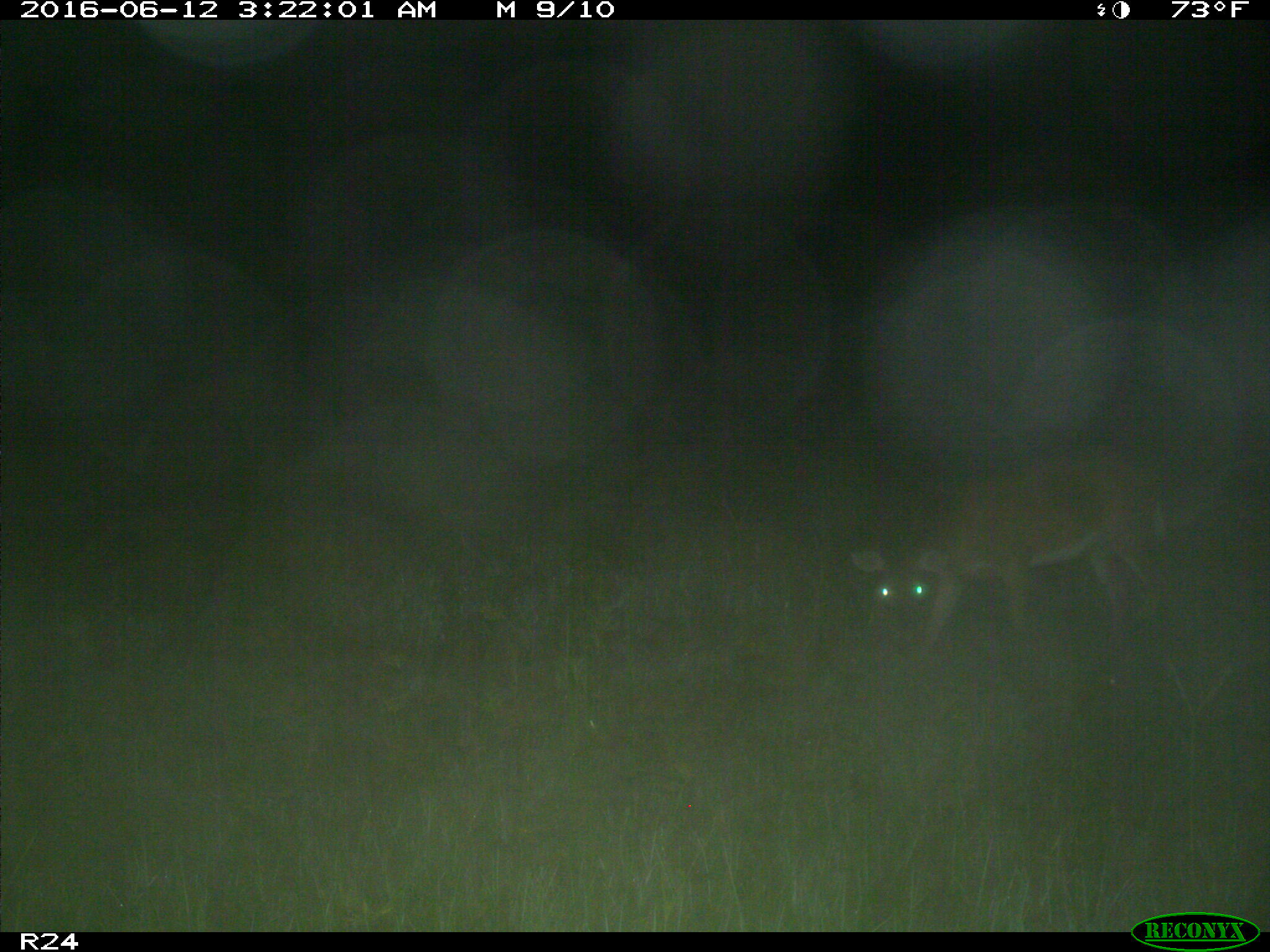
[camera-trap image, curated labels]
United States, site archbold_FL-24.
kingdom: Animalia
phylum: Chordata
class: Mammalia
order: Artiodactyla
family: Cervidae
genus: Odocoileus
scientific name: Odocoileus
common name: deer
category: unidentified deer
Unidentified deer (deer) (Odocoileus).